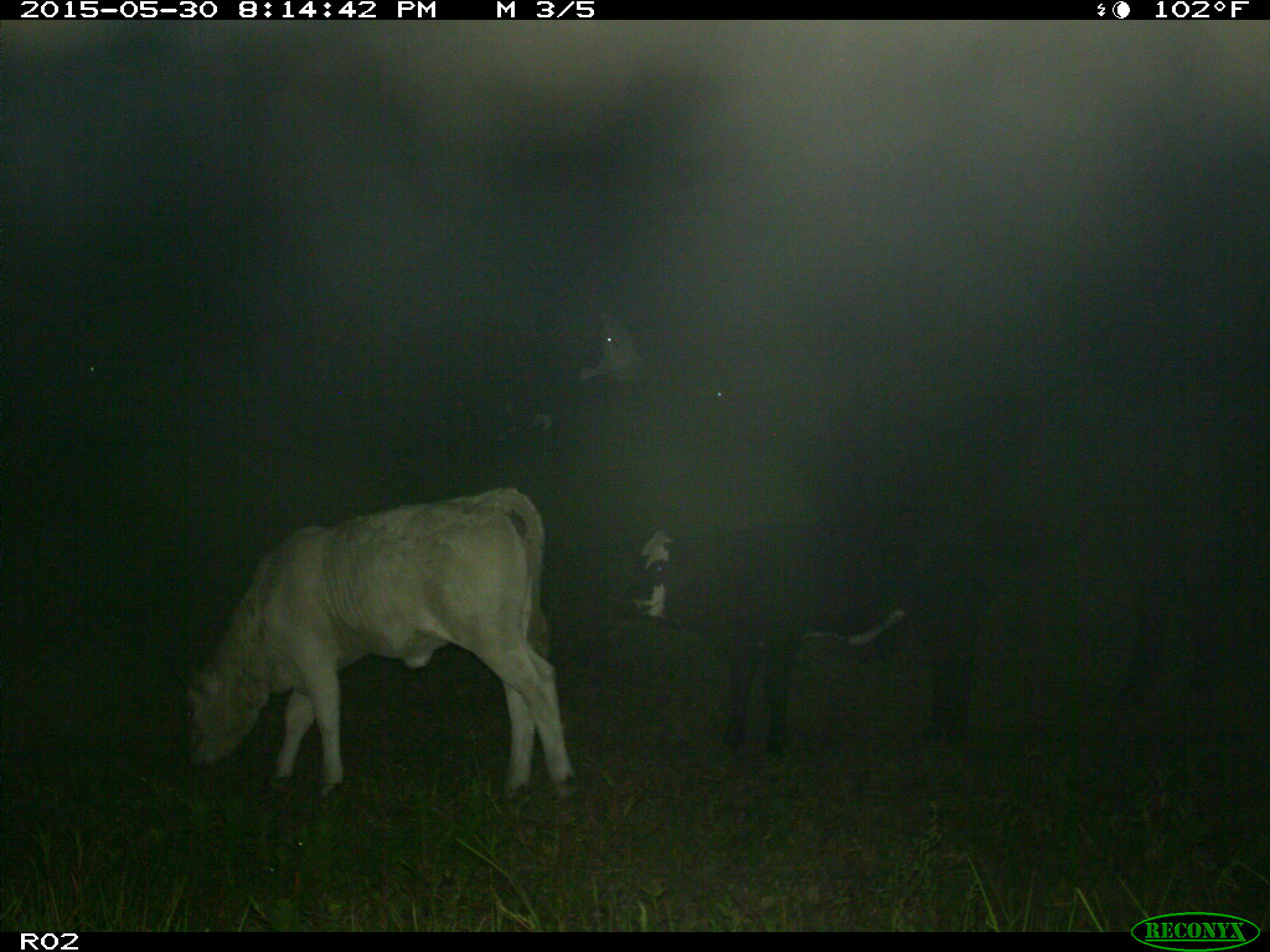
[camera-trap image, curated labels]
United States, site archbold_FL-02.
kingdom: Animalia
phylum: Chordata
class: Mammalia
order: Artiodactyla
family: Bovidae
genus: Bos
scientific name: Bos taurus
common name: domestic cow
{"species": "Bos taurus (domestic cow)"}